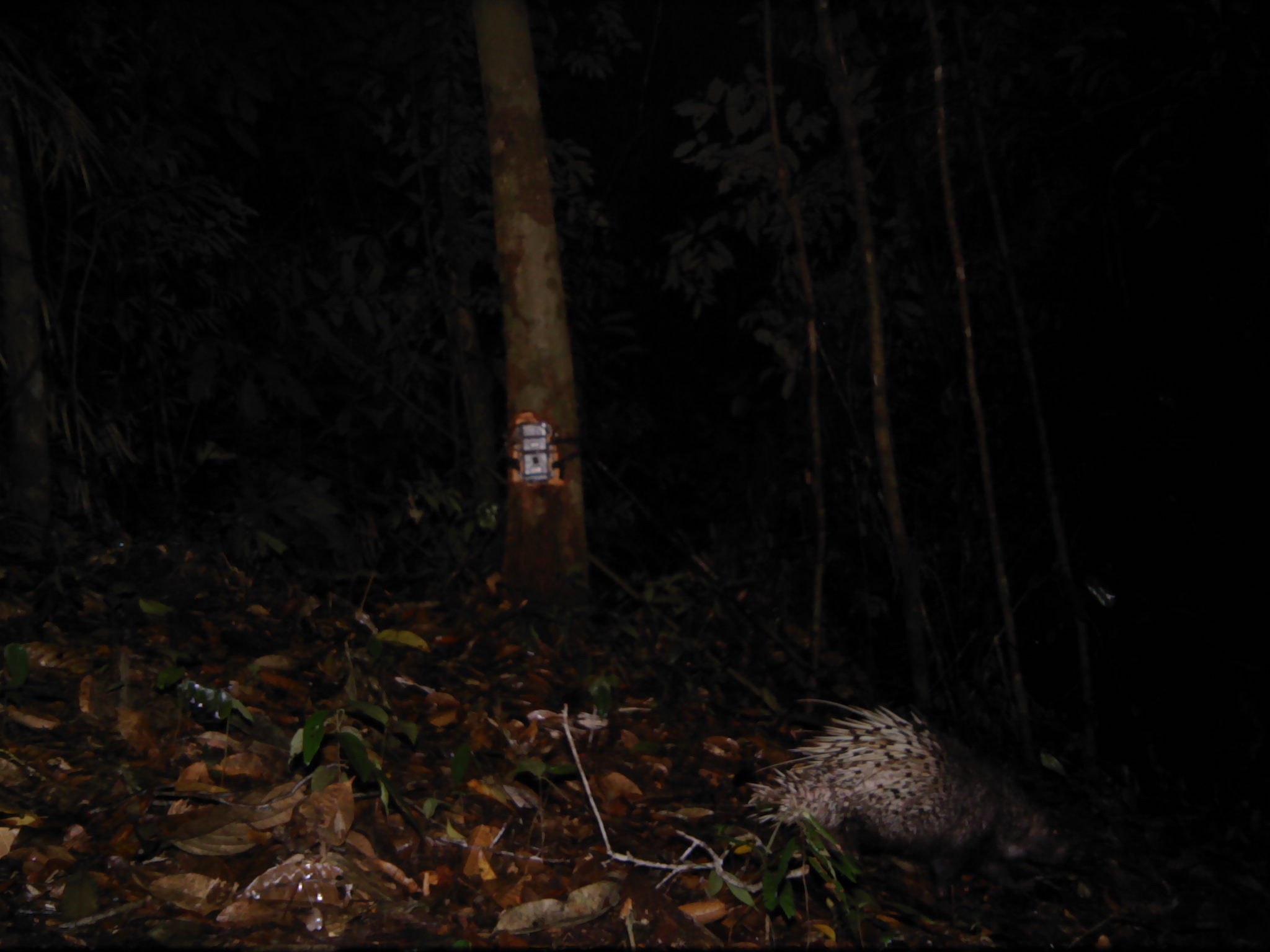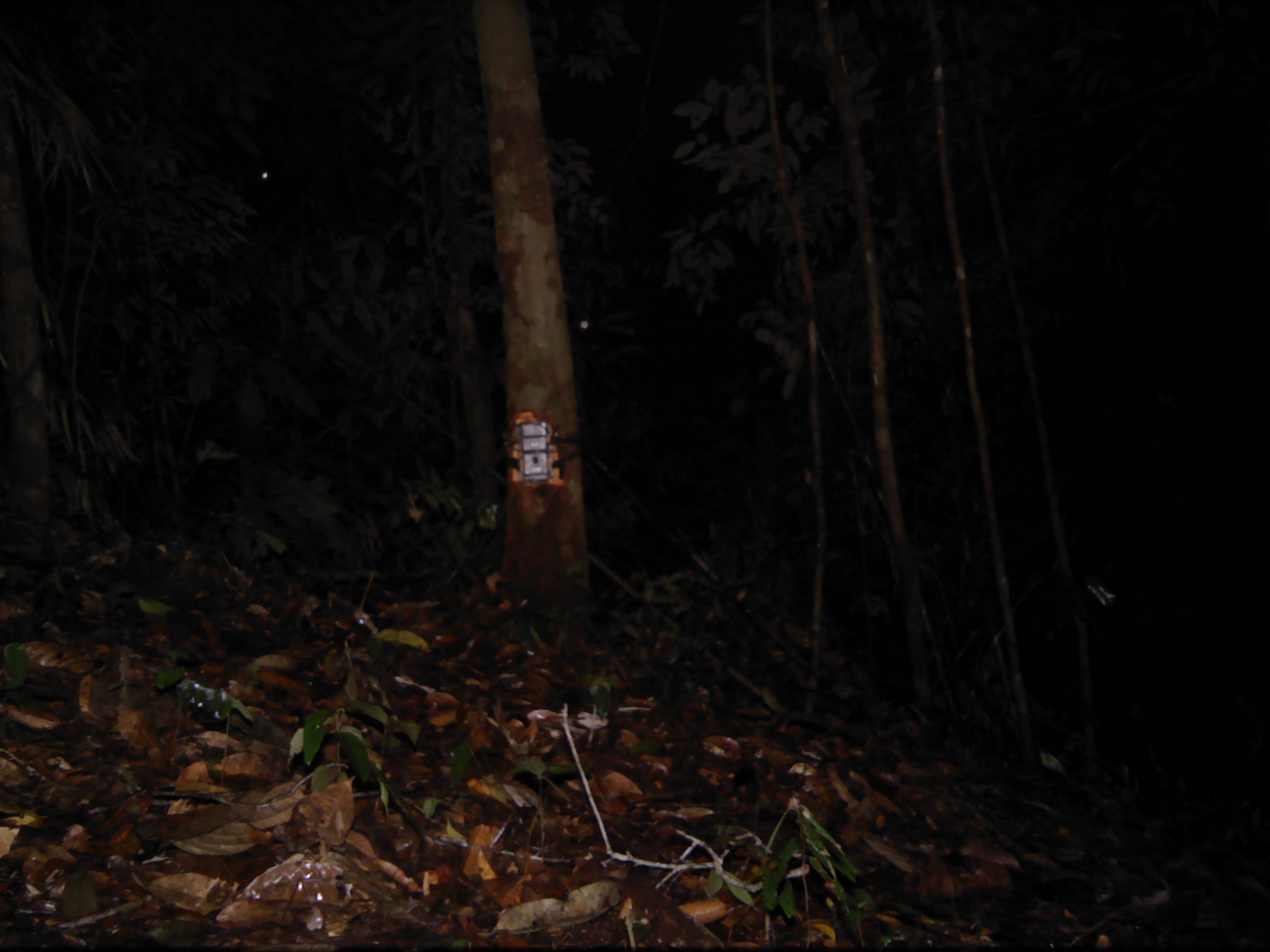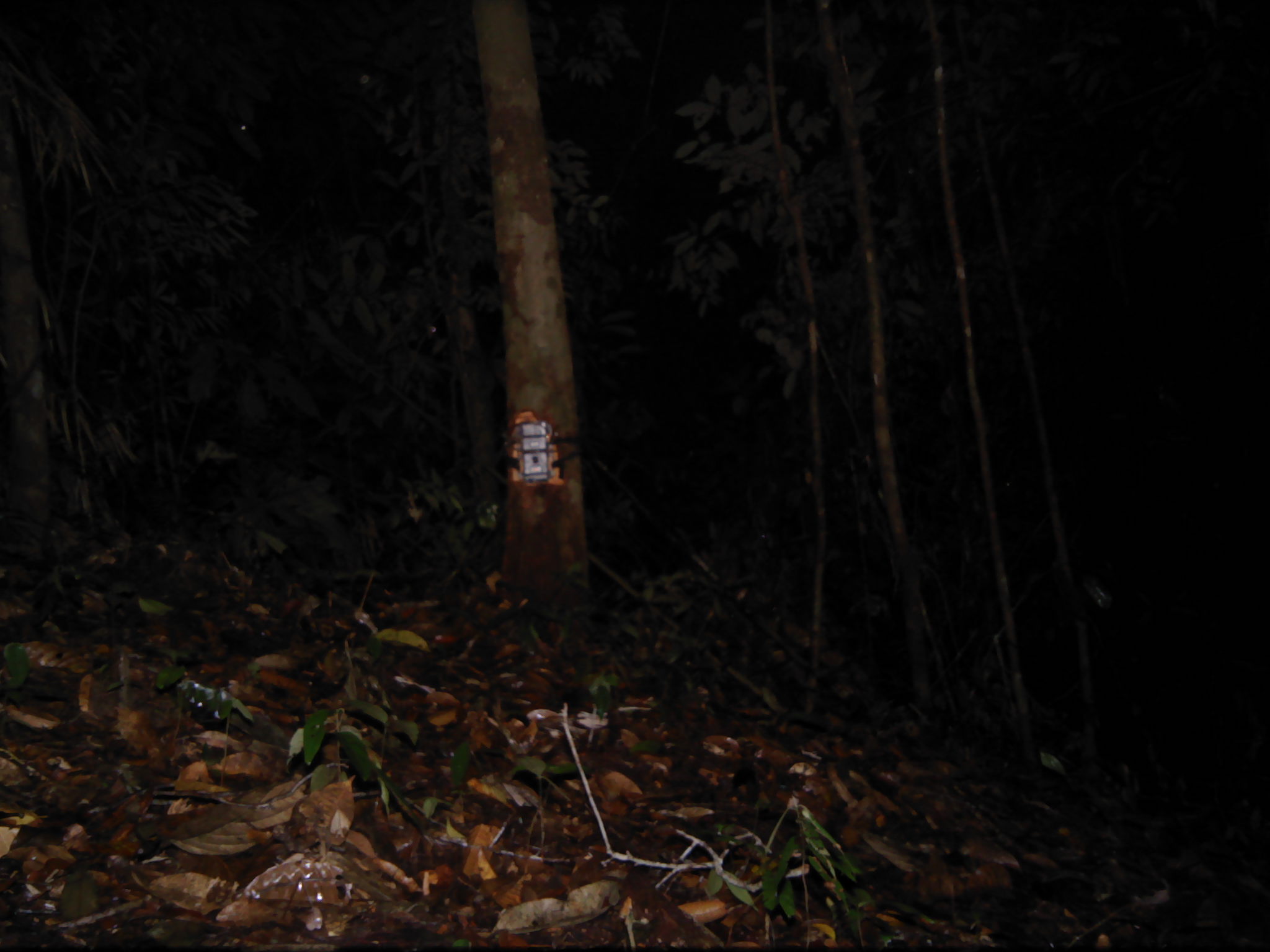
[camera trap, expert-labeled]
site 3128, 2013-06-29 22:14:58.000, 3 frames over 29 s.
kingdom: Animalia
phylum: Chordata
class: Mammalia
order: Rodentia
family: Hystricidae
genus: Hystrix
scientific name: Hystrix brachyura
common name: east asian porcupine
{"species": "Hystrix brachyura (east asian porcupine)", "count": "1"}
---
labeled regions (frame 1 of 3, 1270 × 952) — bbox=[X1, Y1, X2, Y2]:
hystrix brachyura: bbox=[742, 696, 1080, 913]